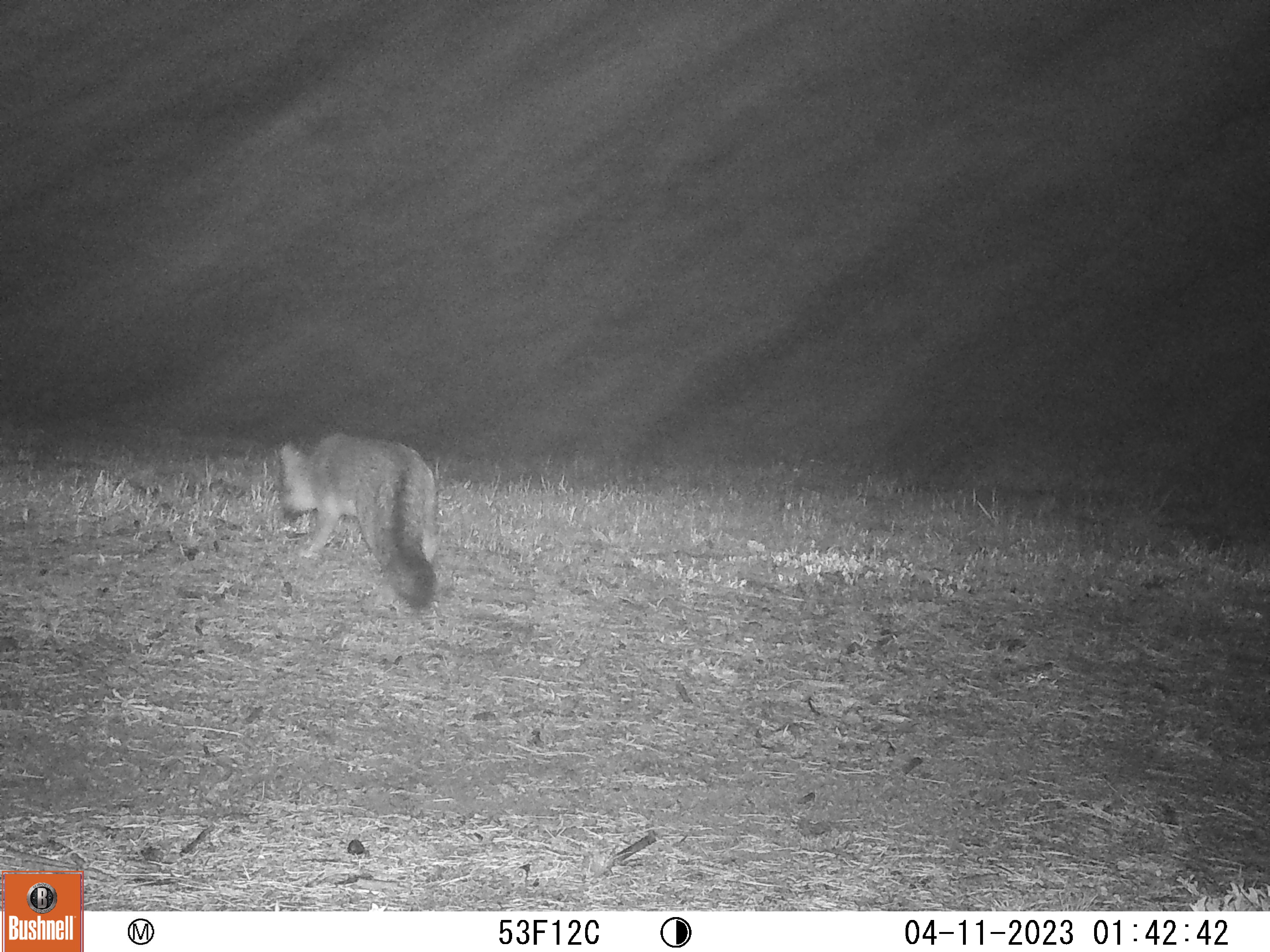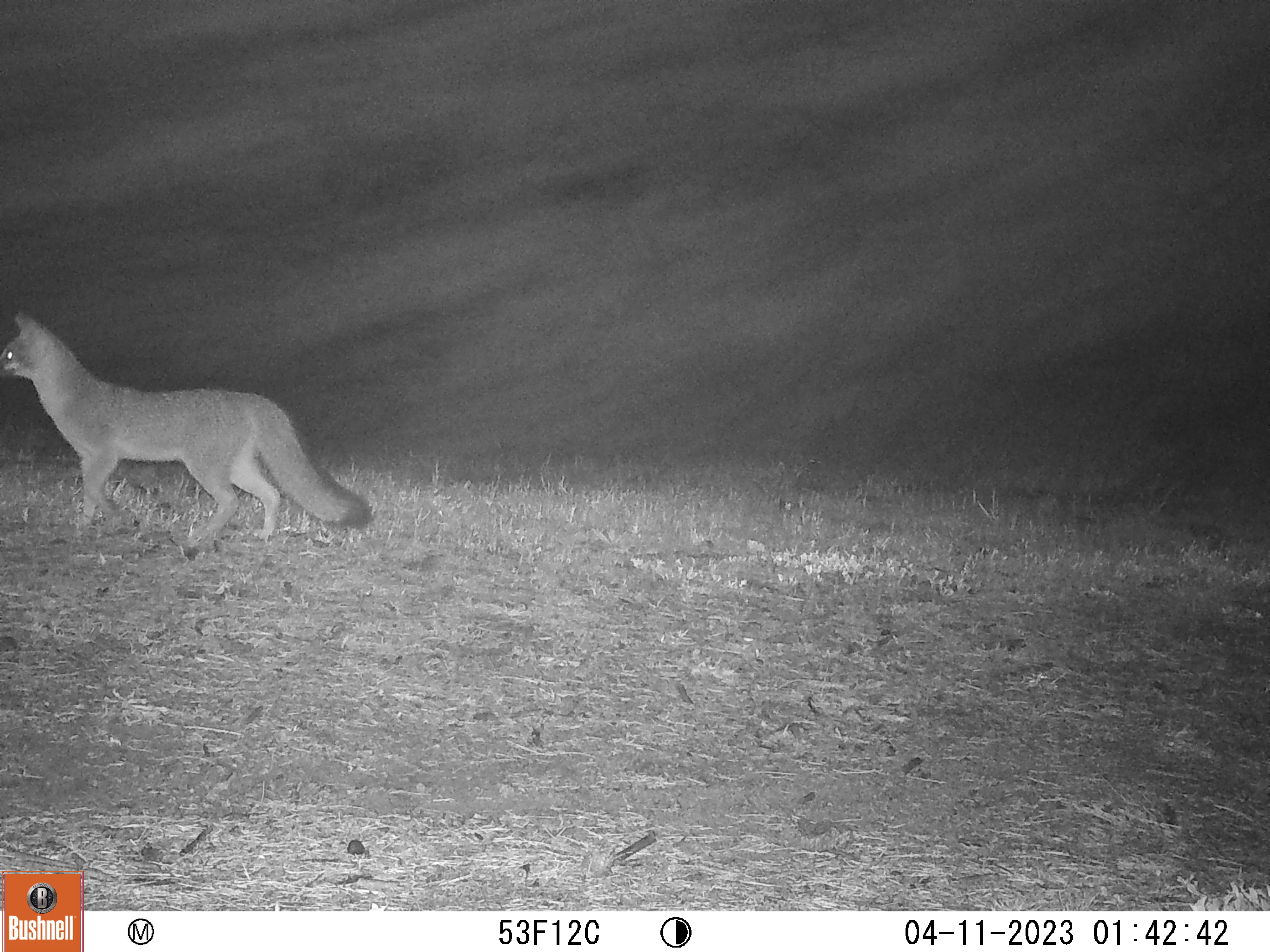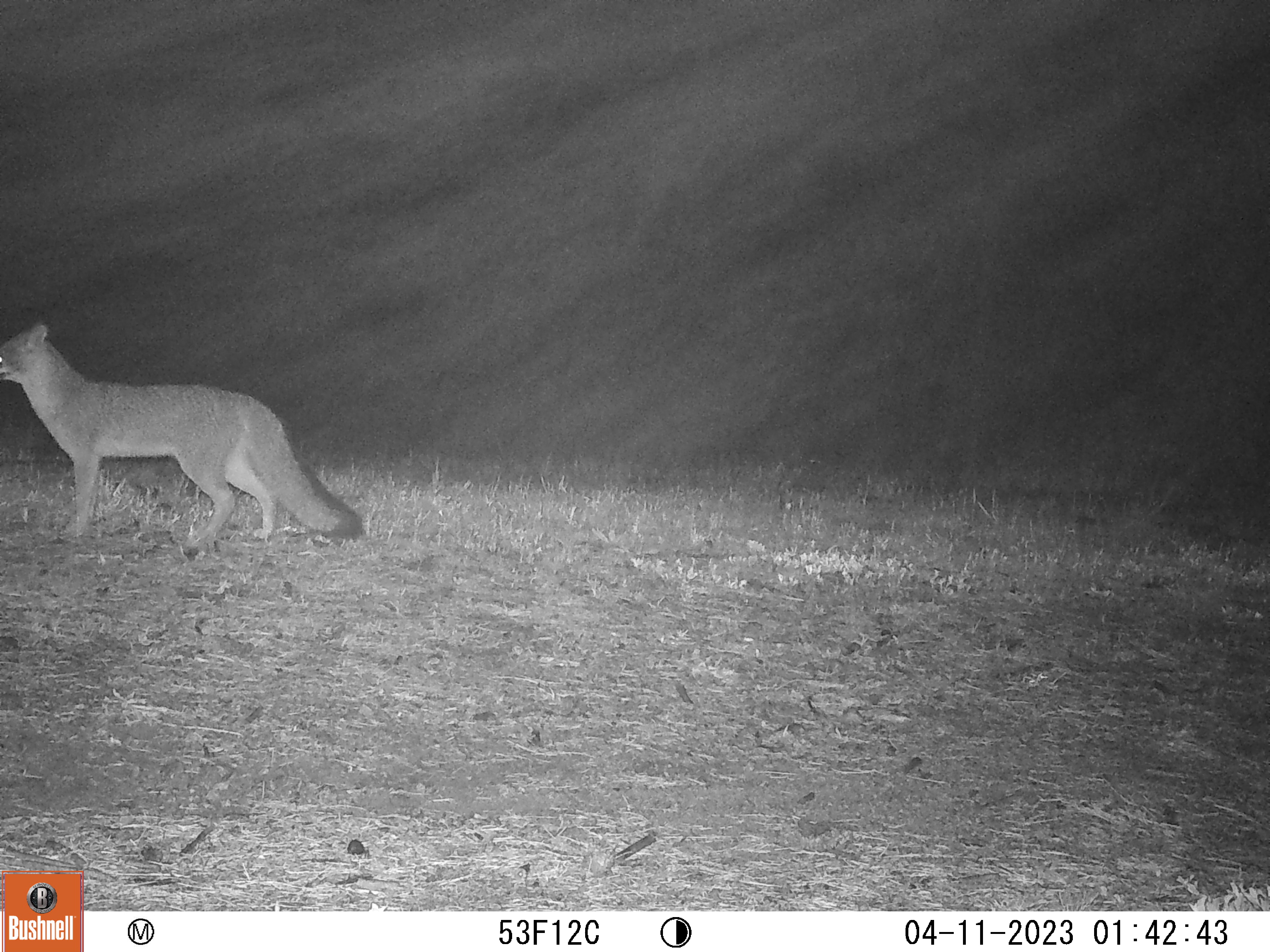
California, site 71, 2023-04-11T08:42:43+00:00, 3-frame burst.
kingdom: Animalia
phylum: Chordata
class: Mammalia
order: Carnivora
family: Canidae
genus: Urocyon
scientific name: Urocyon cinereoargenteus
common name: gray fox